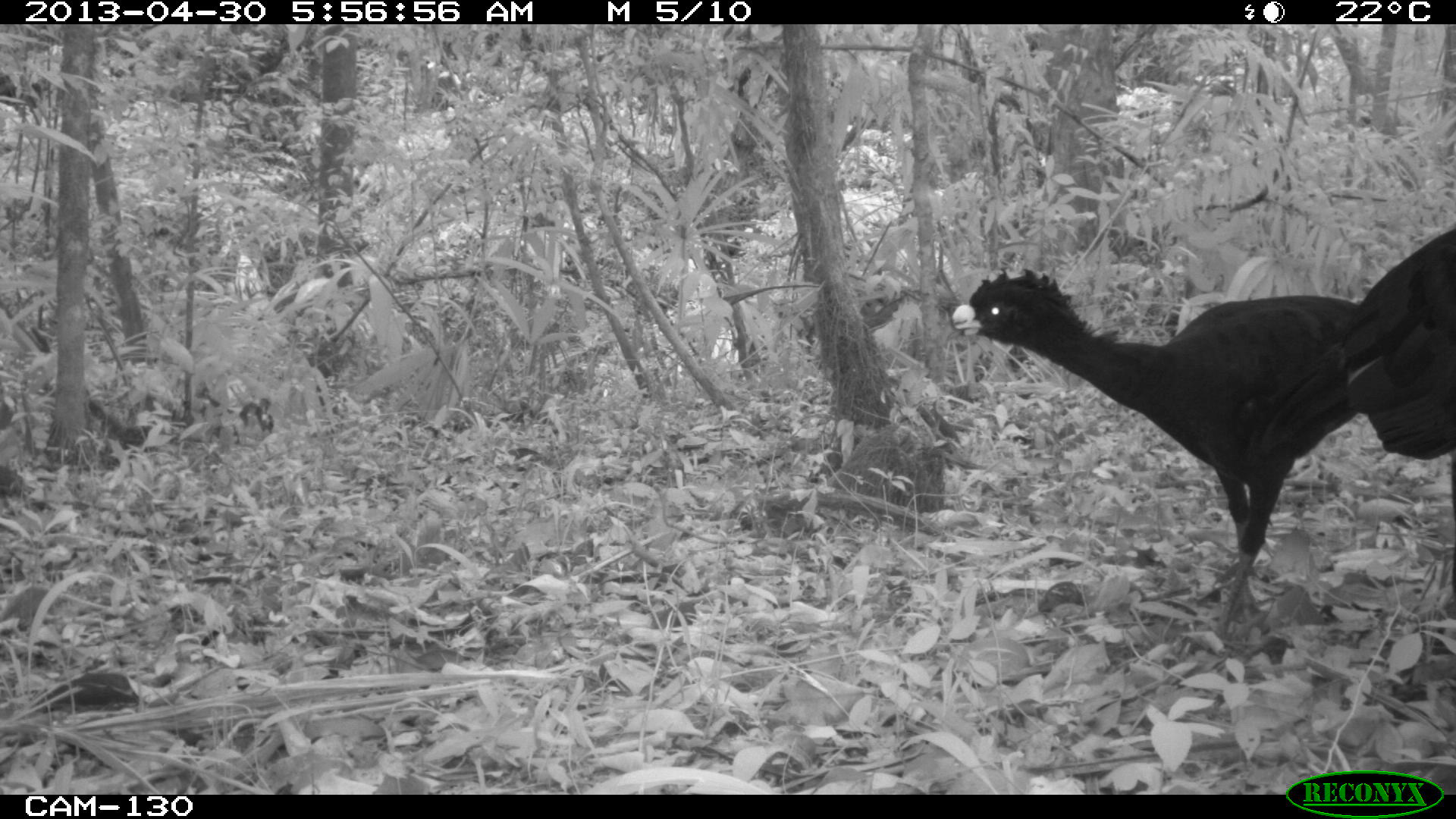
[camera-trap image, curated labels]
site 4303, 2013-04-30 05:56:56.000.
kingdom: Animalia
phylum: Chordata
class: Aves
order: Galliformes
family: Cracidae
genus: Crax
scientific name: Crax rubra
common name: great curassow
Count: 2.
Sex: male.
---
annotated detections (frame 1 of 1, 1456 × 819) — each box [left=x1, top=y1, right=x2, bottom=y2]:
crax rubra: [left=951, top=265, right=1363, bottom=632]; [left=1339, top=220, right=1456, bottom=459]